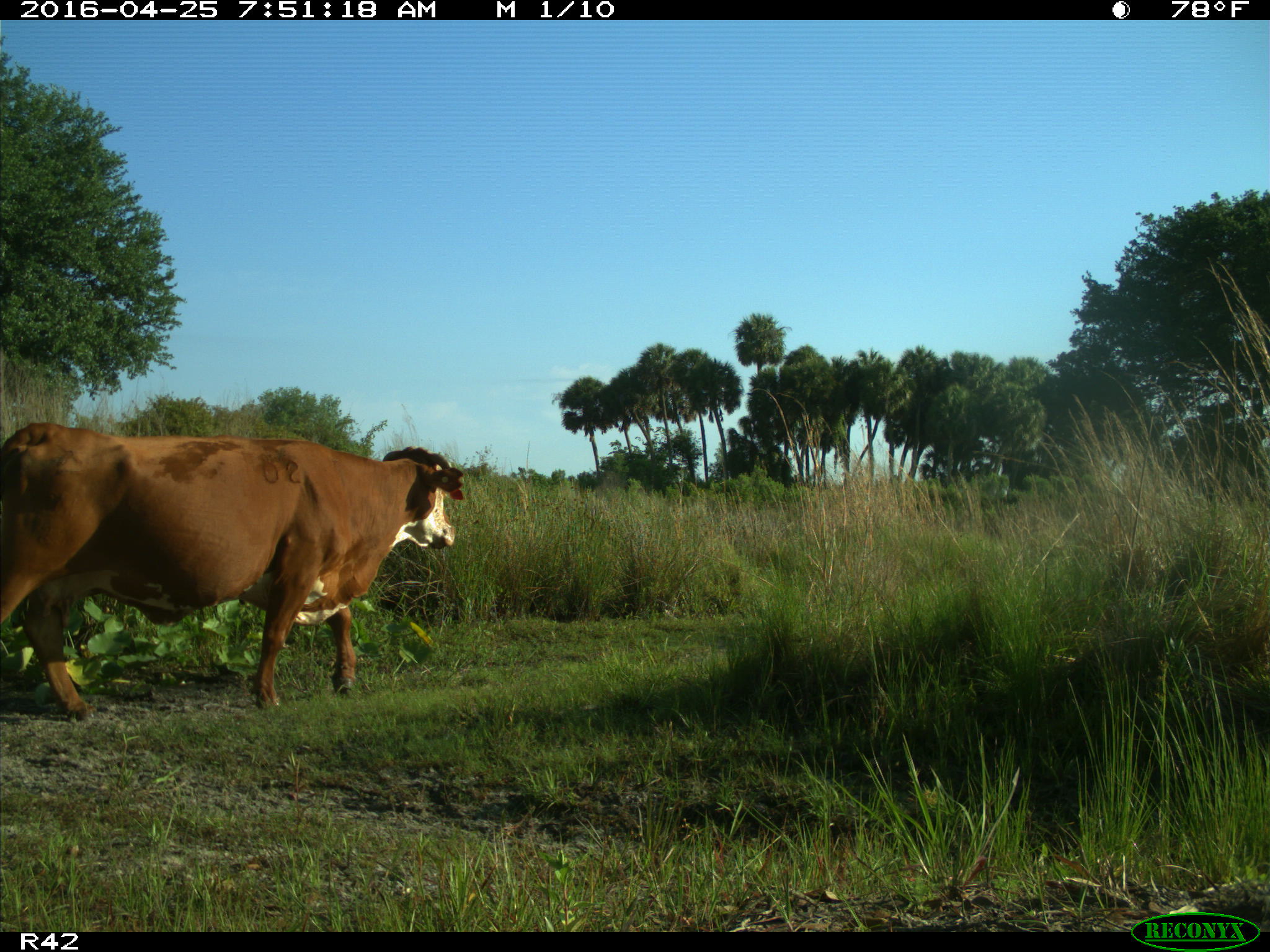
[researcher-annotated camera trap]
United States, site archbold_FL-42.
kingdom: Animalia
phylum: Chordata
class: Mammalia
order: Artiodactyla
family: Bovidae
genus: Bos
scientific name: Bos taurus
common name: domestic cow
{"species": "Bos taurus (domestic cow)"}